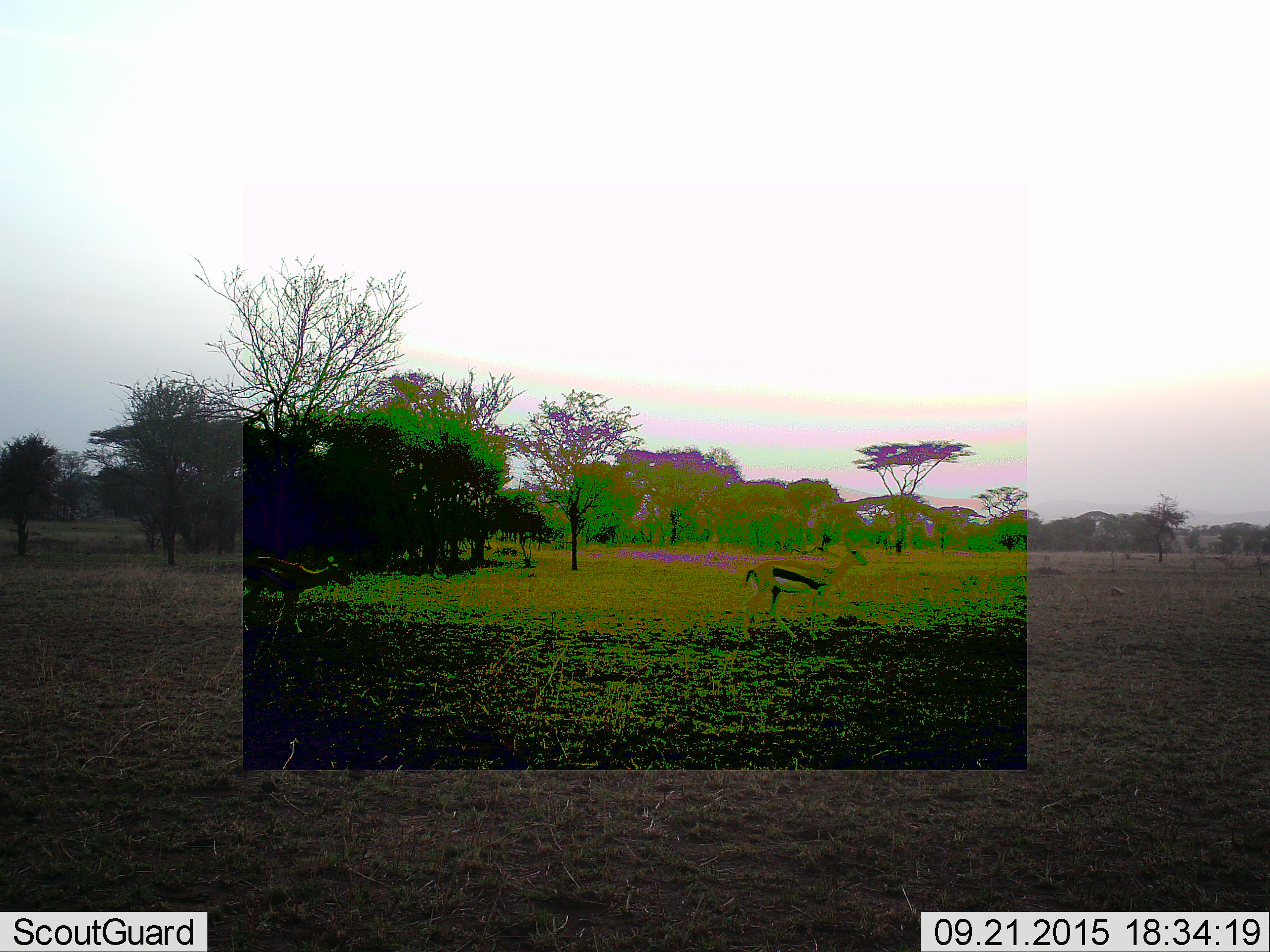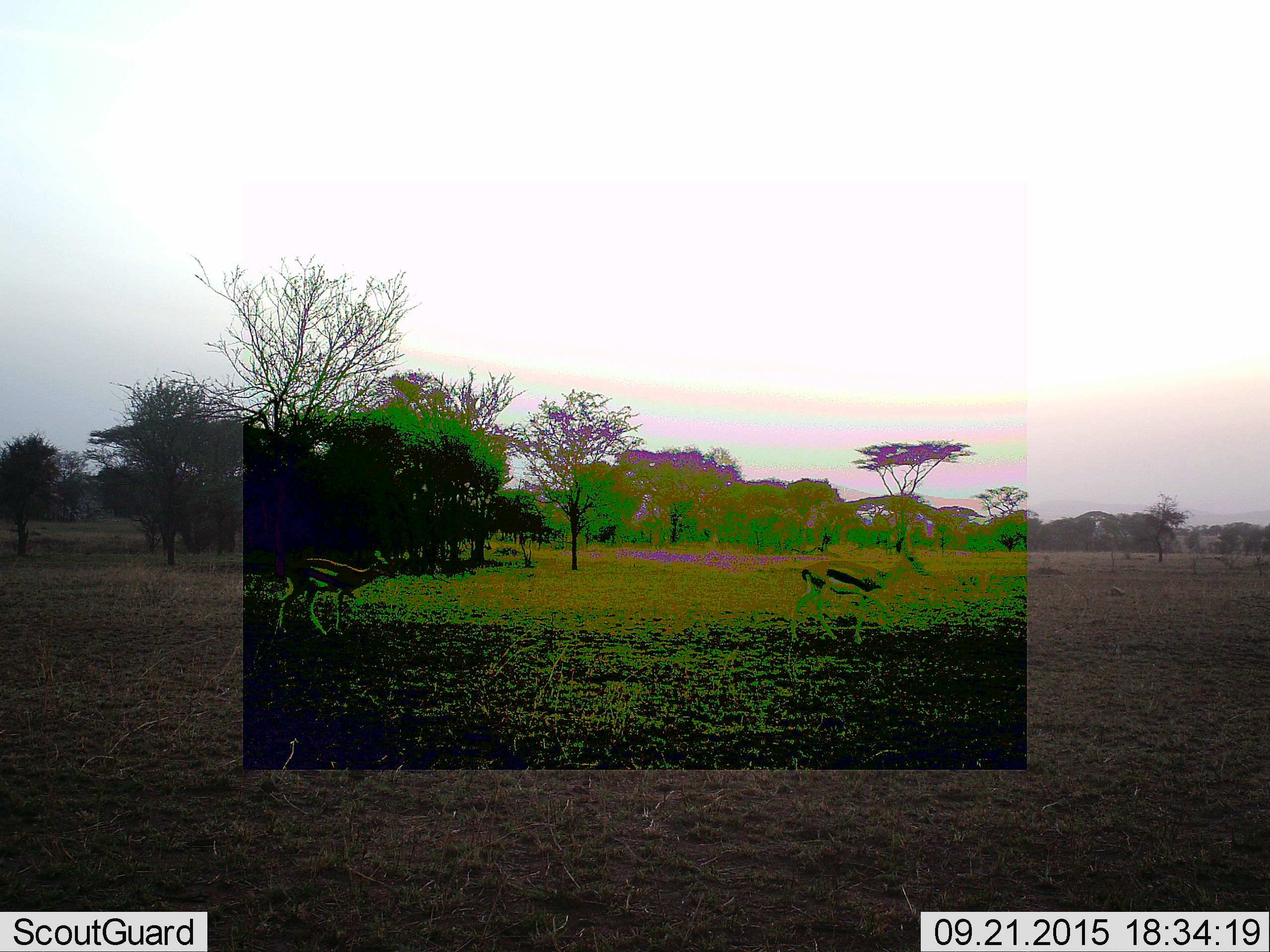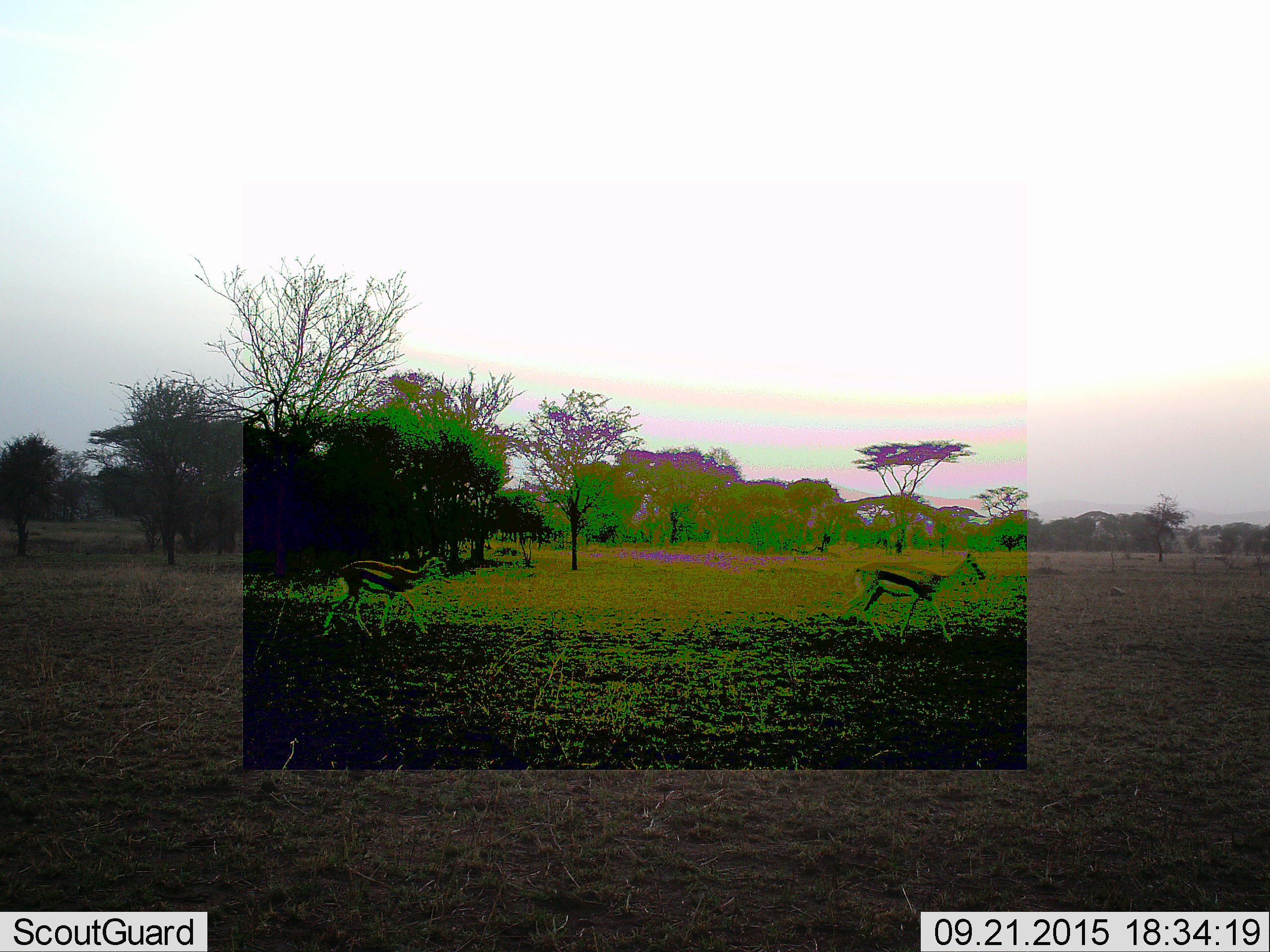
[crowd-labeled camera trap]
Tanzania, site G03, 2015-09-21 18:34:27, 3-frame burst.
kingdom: Animalia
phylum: Chordata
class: Mammalia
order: Artiodactyla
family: Bovidae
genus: Eudorcas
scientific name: Eudorcas thomsonii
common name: thomson's gazelle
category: gazellethomsons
Gazellethomsons (thomson's gazelle) (Eudorcas thomsonii), count 2. Behavior (volunteer vote fractions): standing 21%, resting 0%, moving 84%, interacting 5%. Young present (vote fraction): 5%. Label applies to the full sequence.